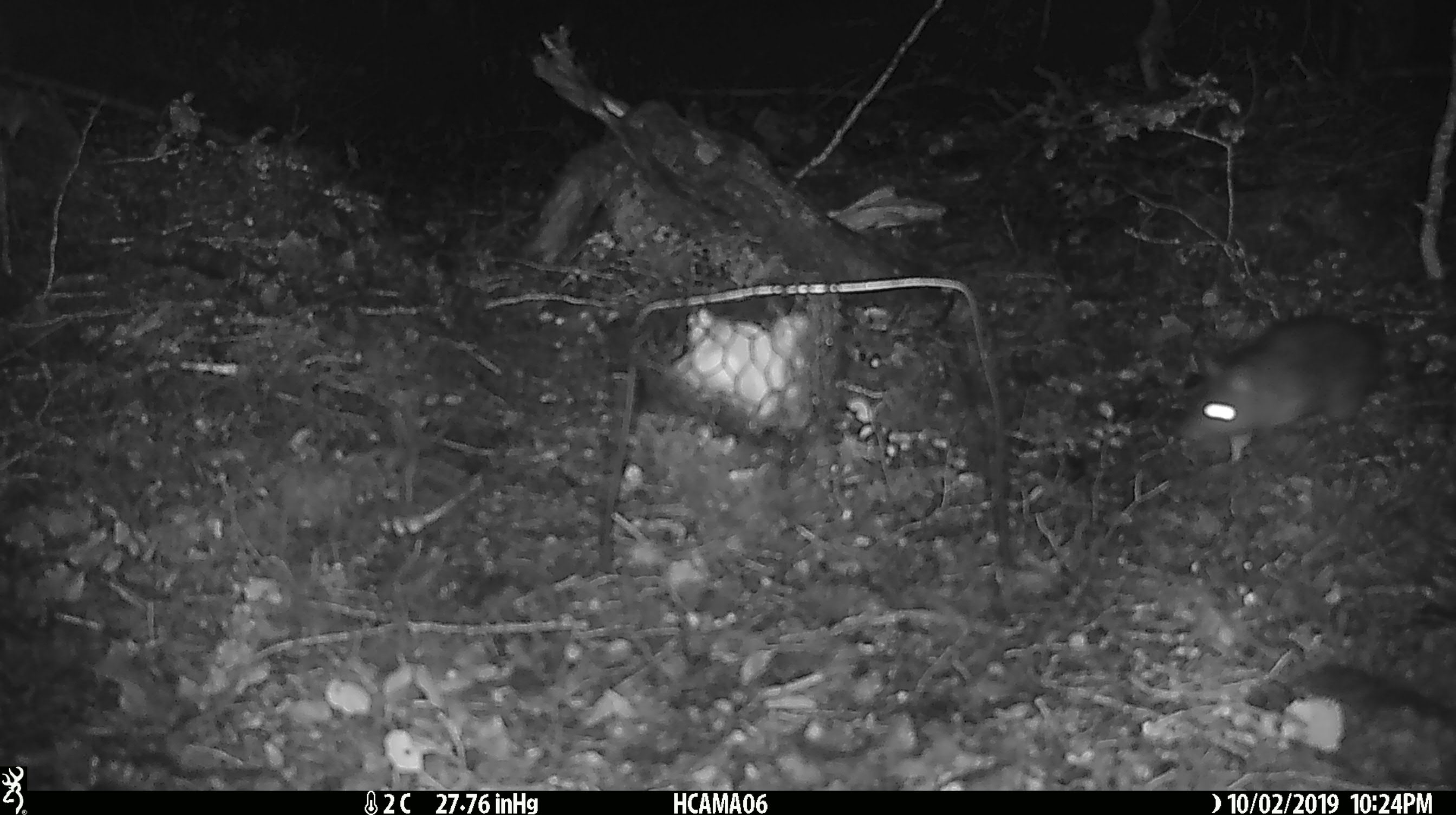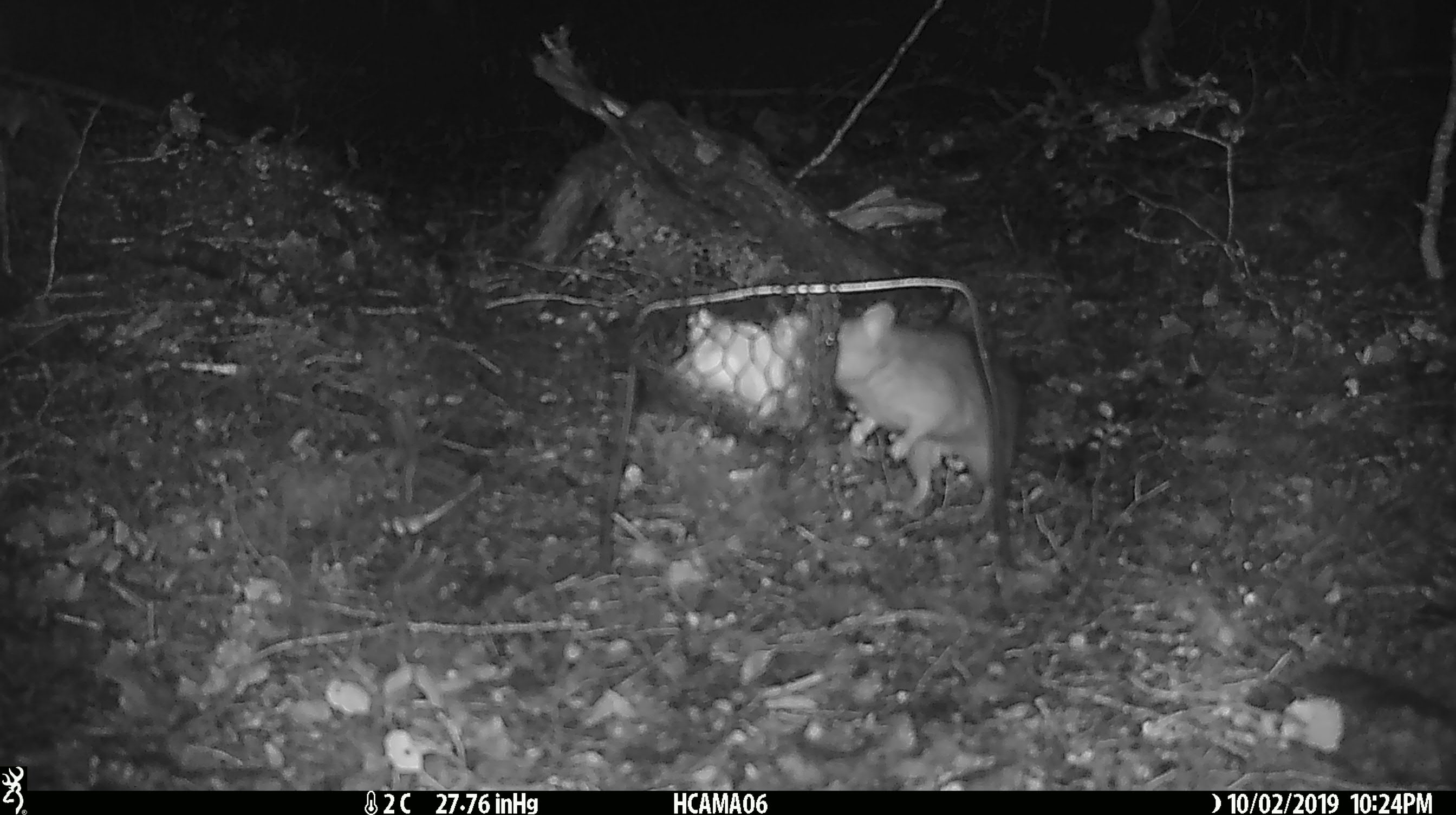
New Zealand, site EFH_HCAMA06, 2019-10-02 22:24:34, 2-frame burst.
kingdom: Animalia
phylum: Chordata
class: Mammalia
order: Rodentia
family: Muridae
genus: Rattus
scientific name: Rattus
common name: rat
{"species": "rat (Rattus)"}